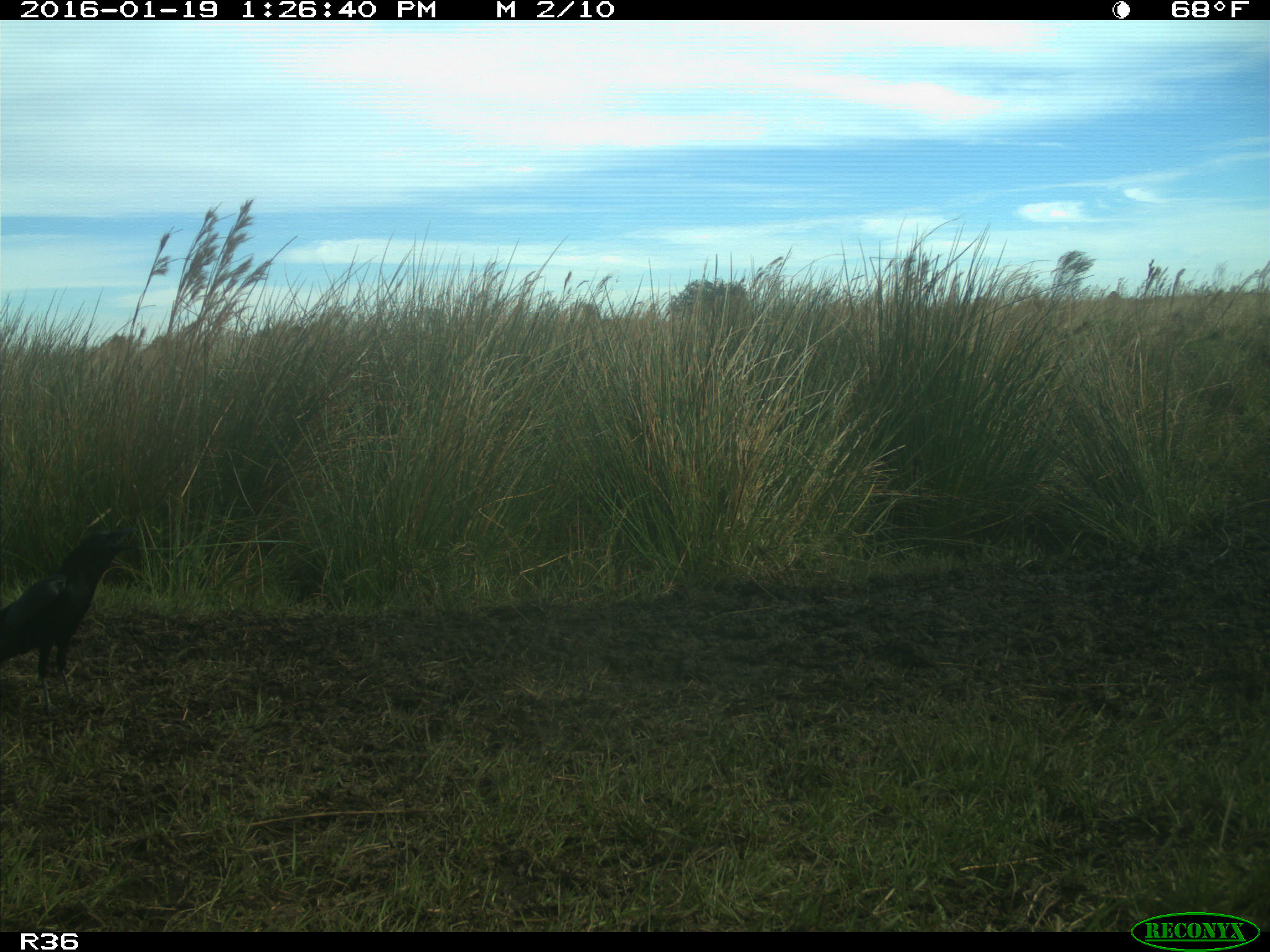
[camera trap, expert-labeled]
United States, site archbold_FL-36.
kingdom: Animalia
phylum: Chordata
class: Aves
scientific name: Aves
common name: birds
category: unidentified bird